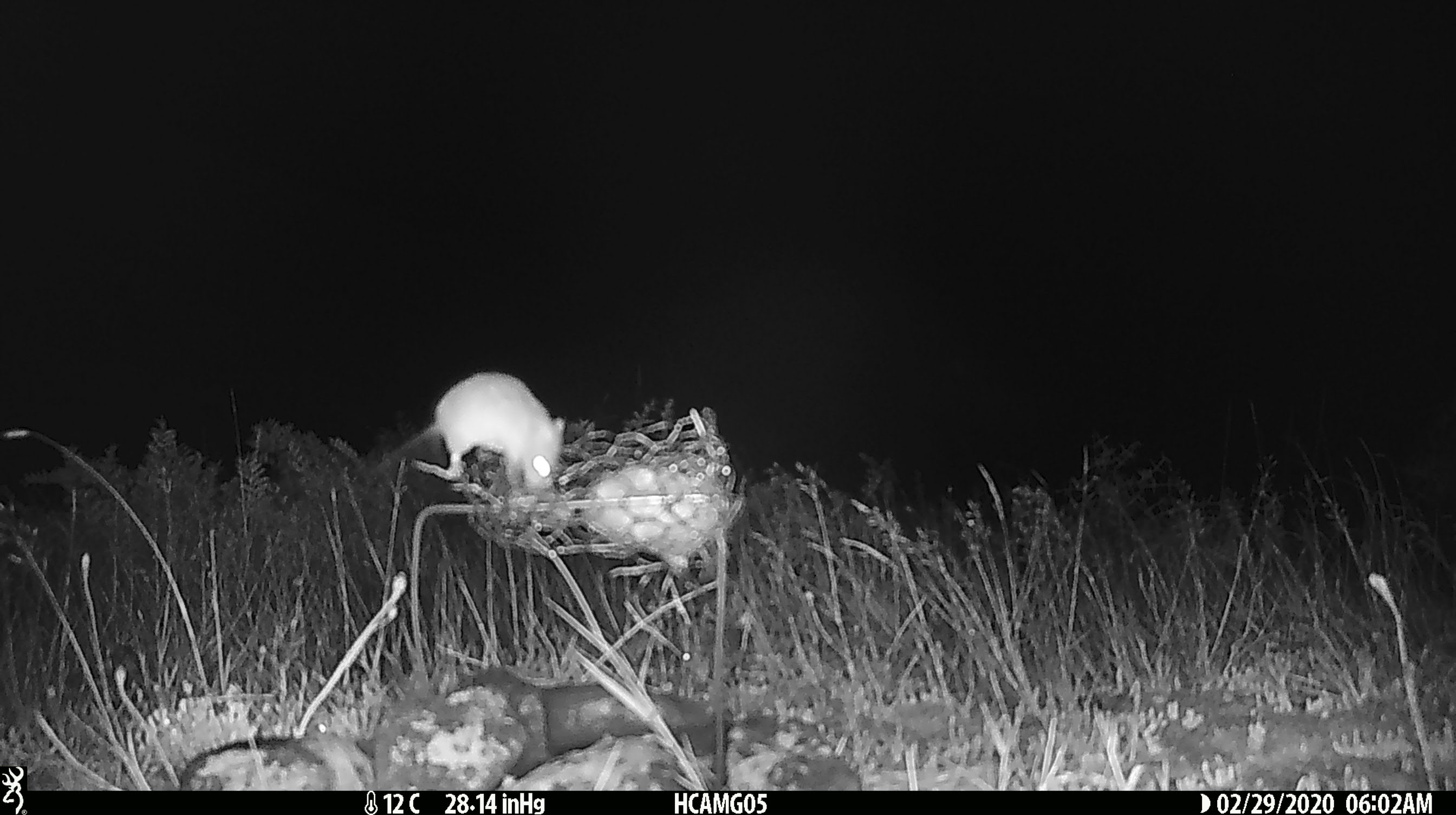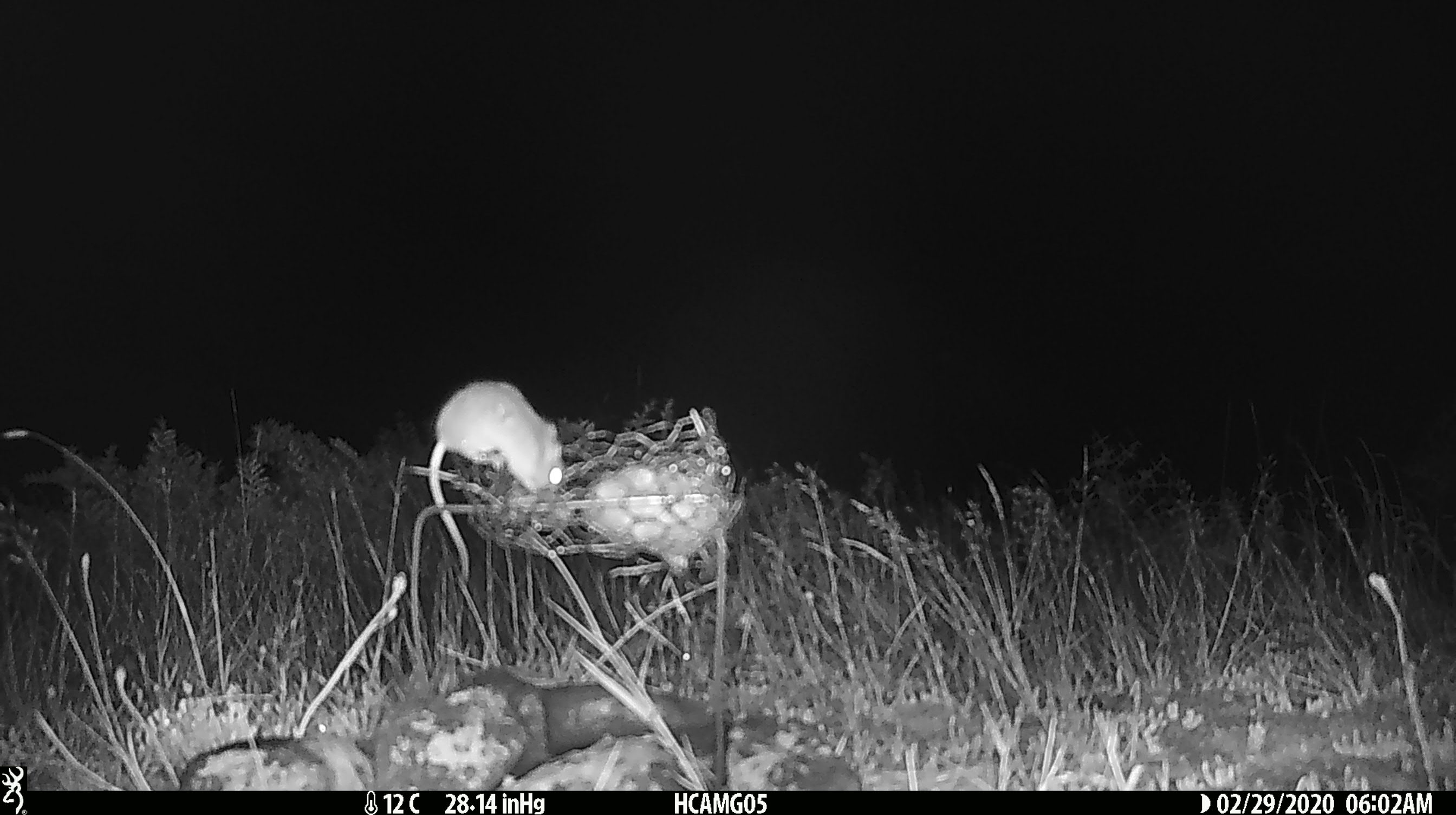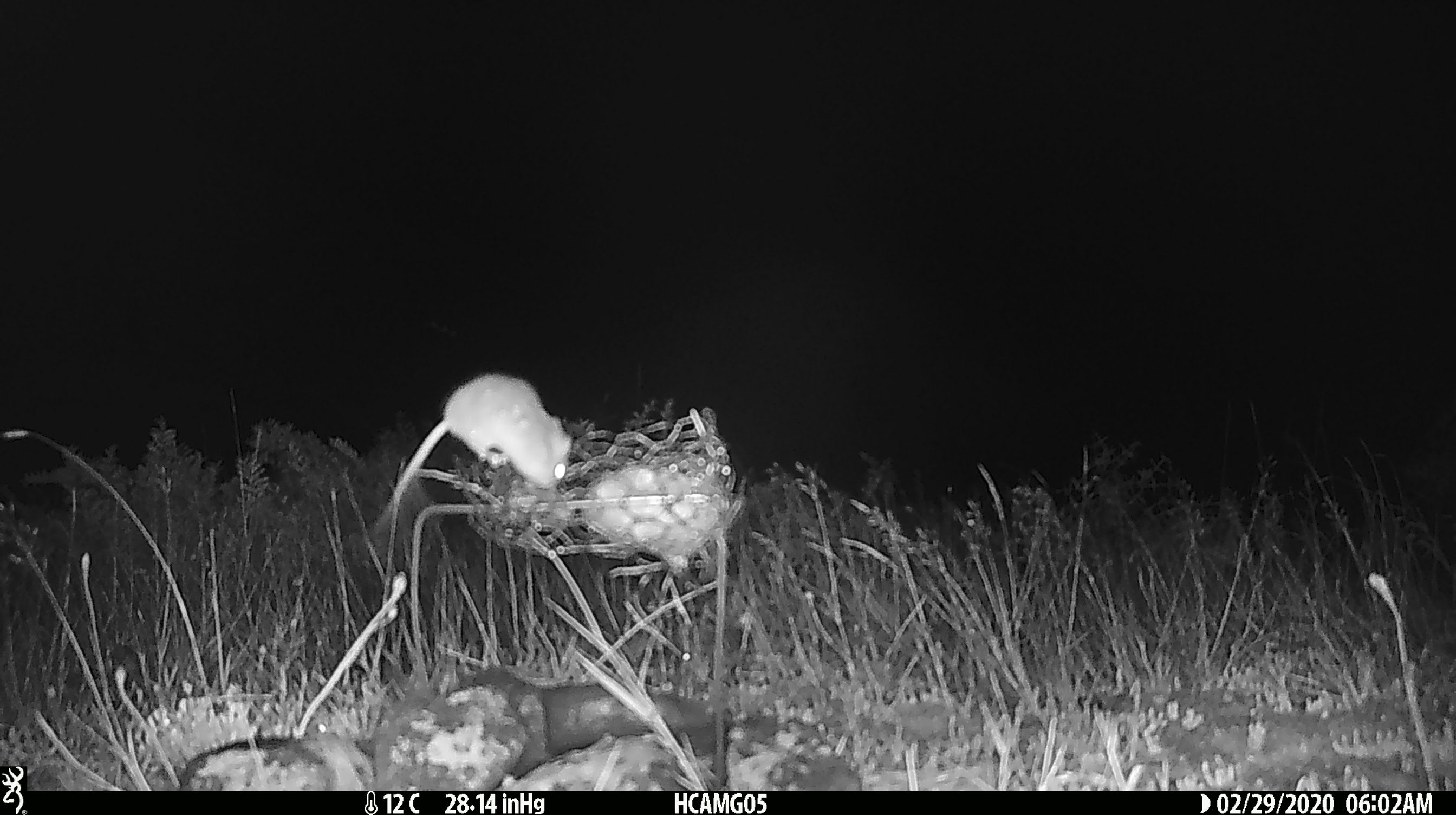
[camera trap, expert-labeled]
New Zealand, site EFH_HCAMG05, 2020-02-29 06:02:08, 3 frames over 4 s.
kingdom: Animalia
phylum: Chordata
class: Mammalia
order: Rodentia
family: Muridae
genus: Mus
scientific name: Mus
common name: mouse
Mouse (Mus).